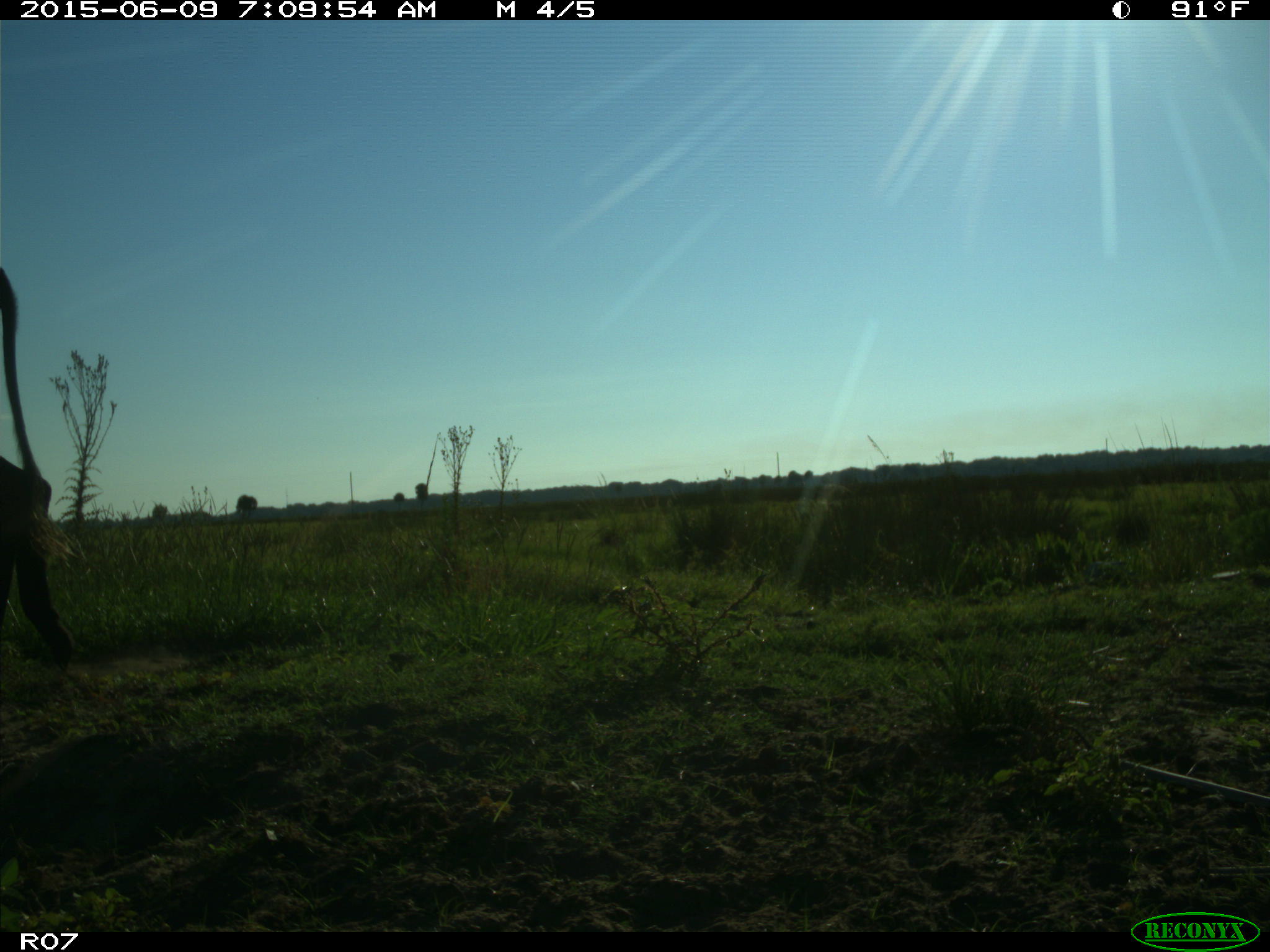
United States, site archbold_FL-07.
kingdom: Animalia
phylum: Chordata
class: Mammalia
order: Artiodactyla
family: Bovidae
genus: Bos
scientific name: Bos taurus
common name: domestic cow